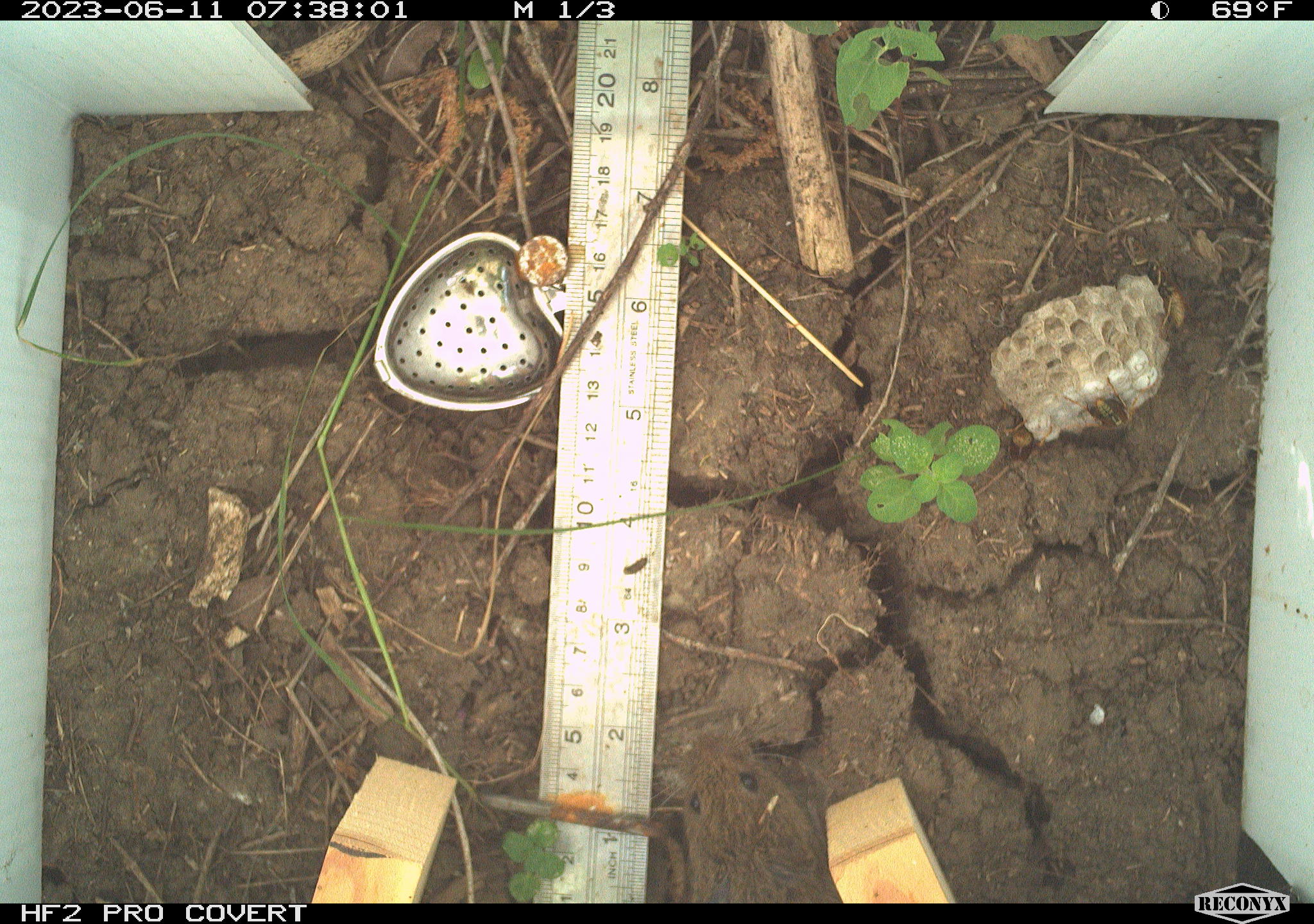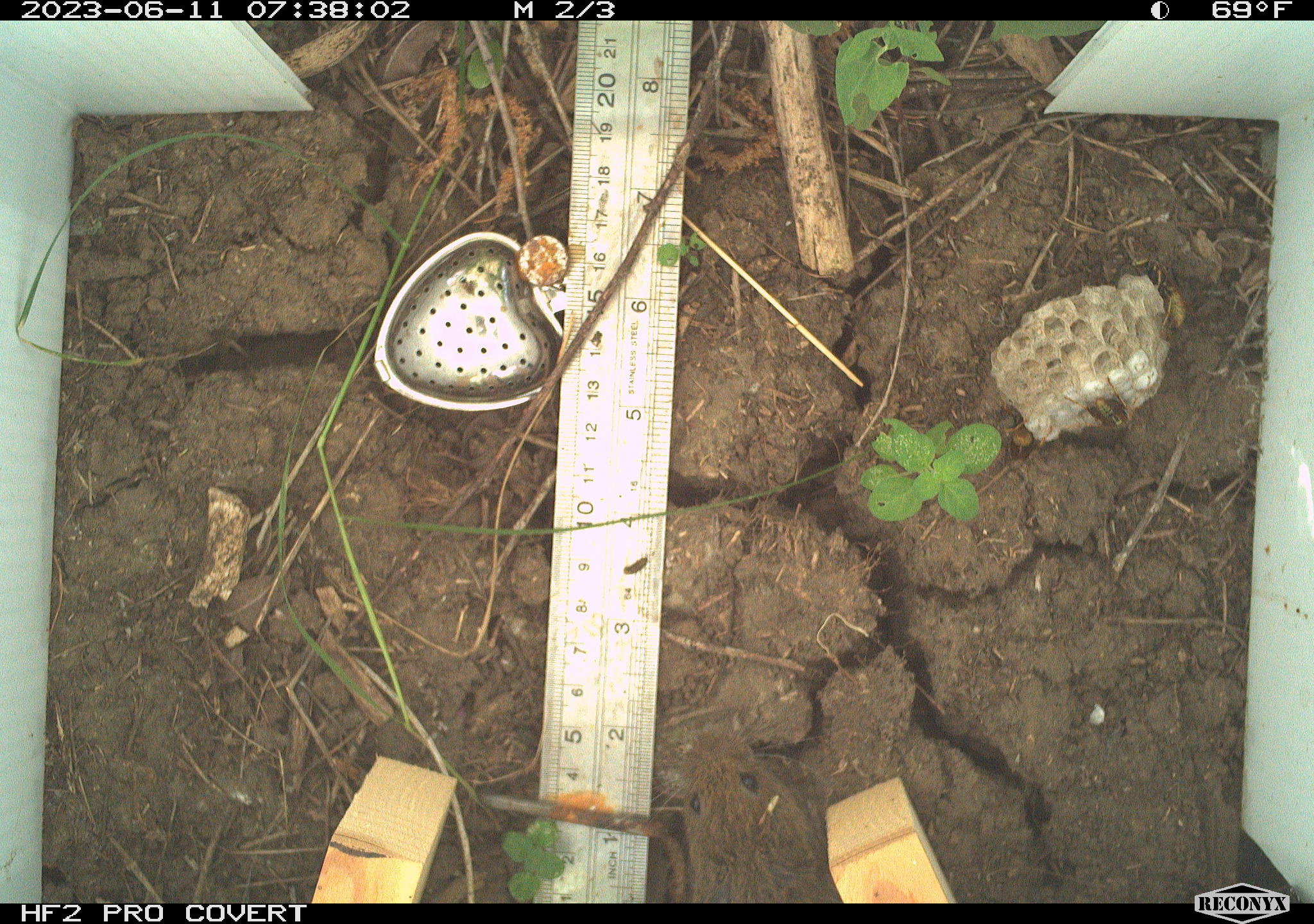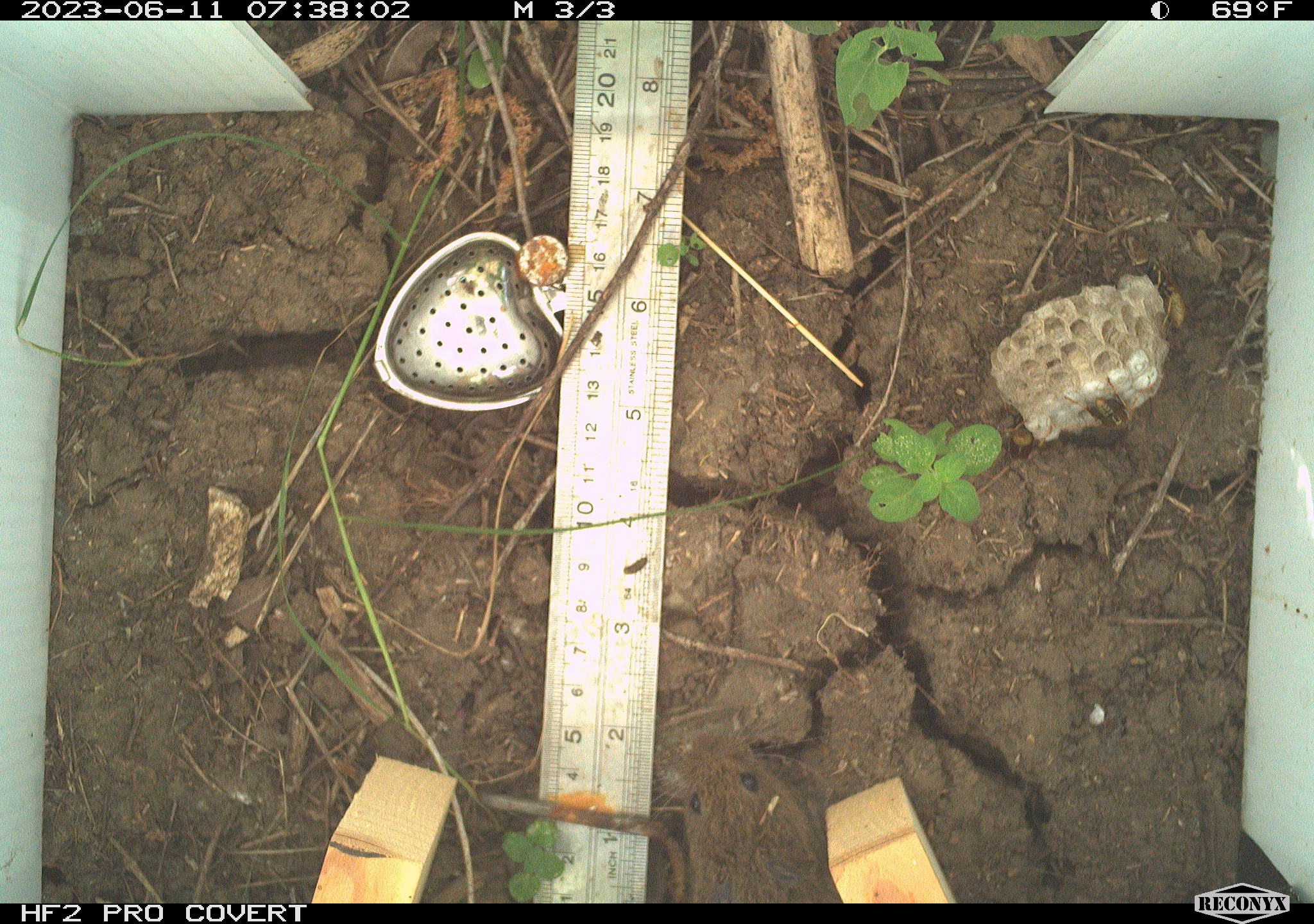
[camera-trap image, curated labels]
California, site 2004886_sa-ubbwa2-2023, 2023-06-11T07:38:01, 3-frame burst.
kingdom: Animalia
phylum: Chordata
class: Mammalia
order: Rodentia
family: Cricetidae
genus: Microtus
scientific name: Microtus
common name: meadow vole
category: microtus species